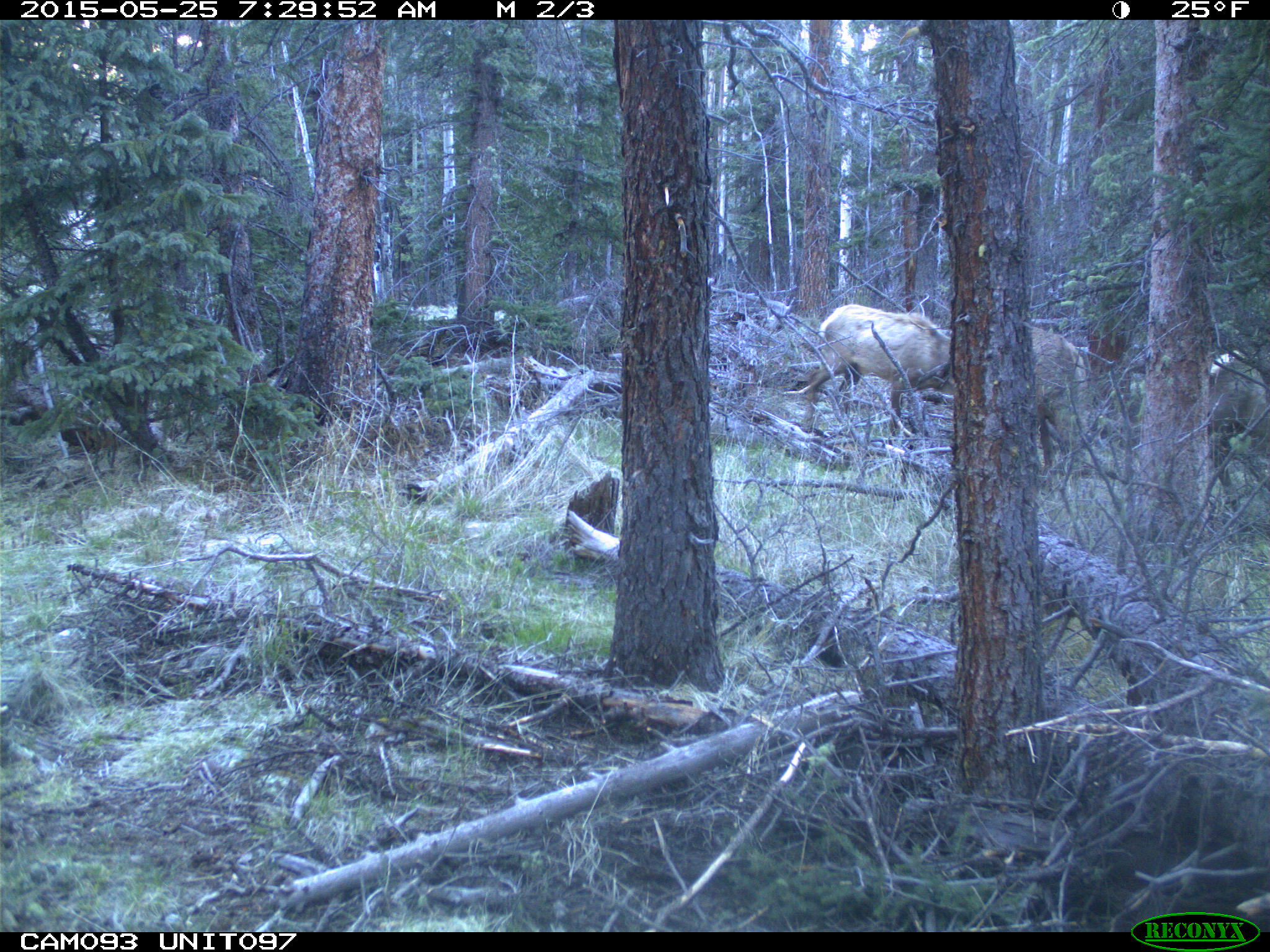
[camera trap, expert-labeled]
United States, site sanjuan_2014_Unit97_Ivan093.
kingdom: Animalia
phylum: Chordata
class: Mammalia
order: Artiodactyla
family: Cervidae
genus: Cervus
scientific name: Cervus elaphus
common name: red deer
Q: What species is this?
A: Cervus elaphus (red deer).